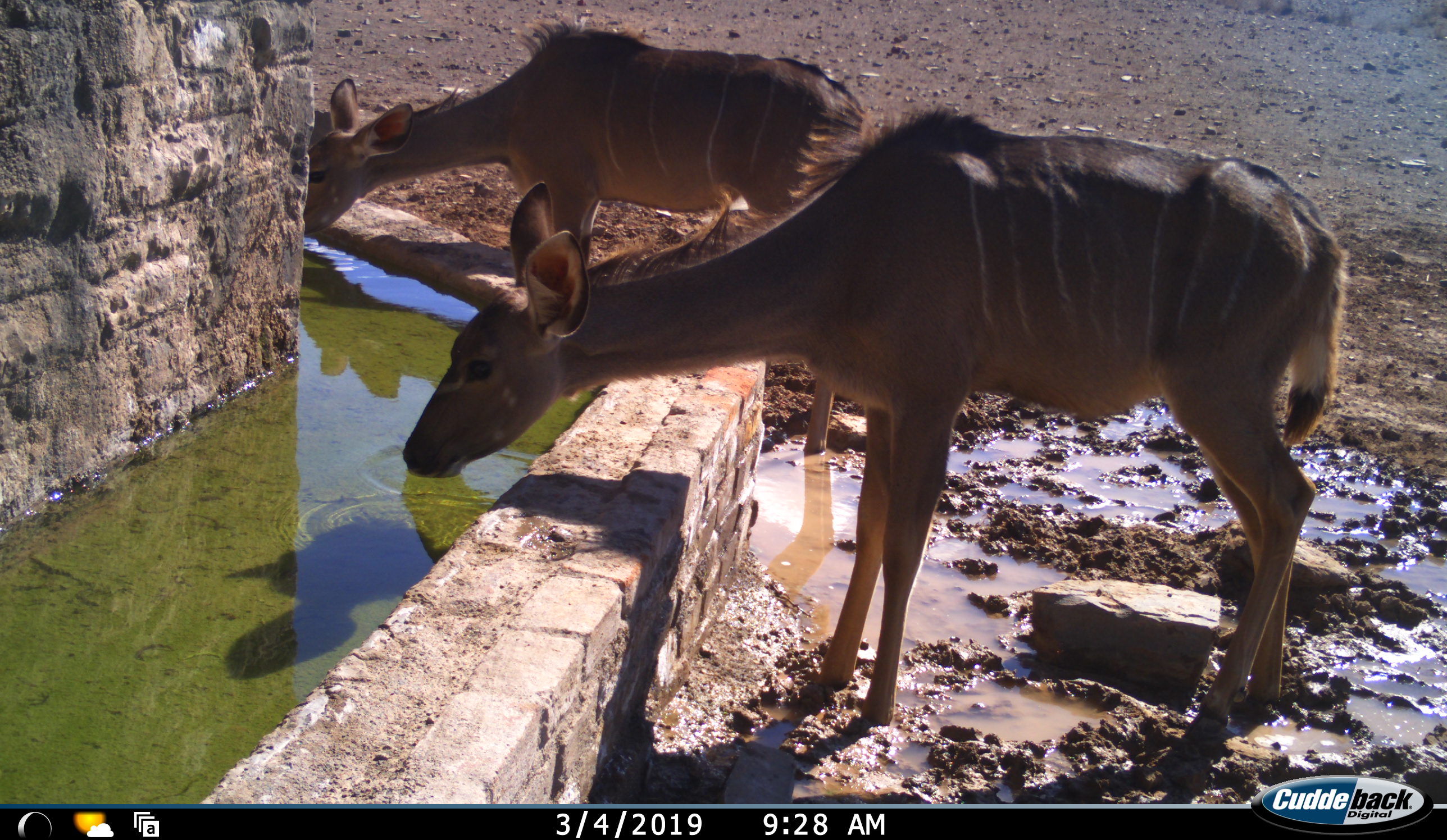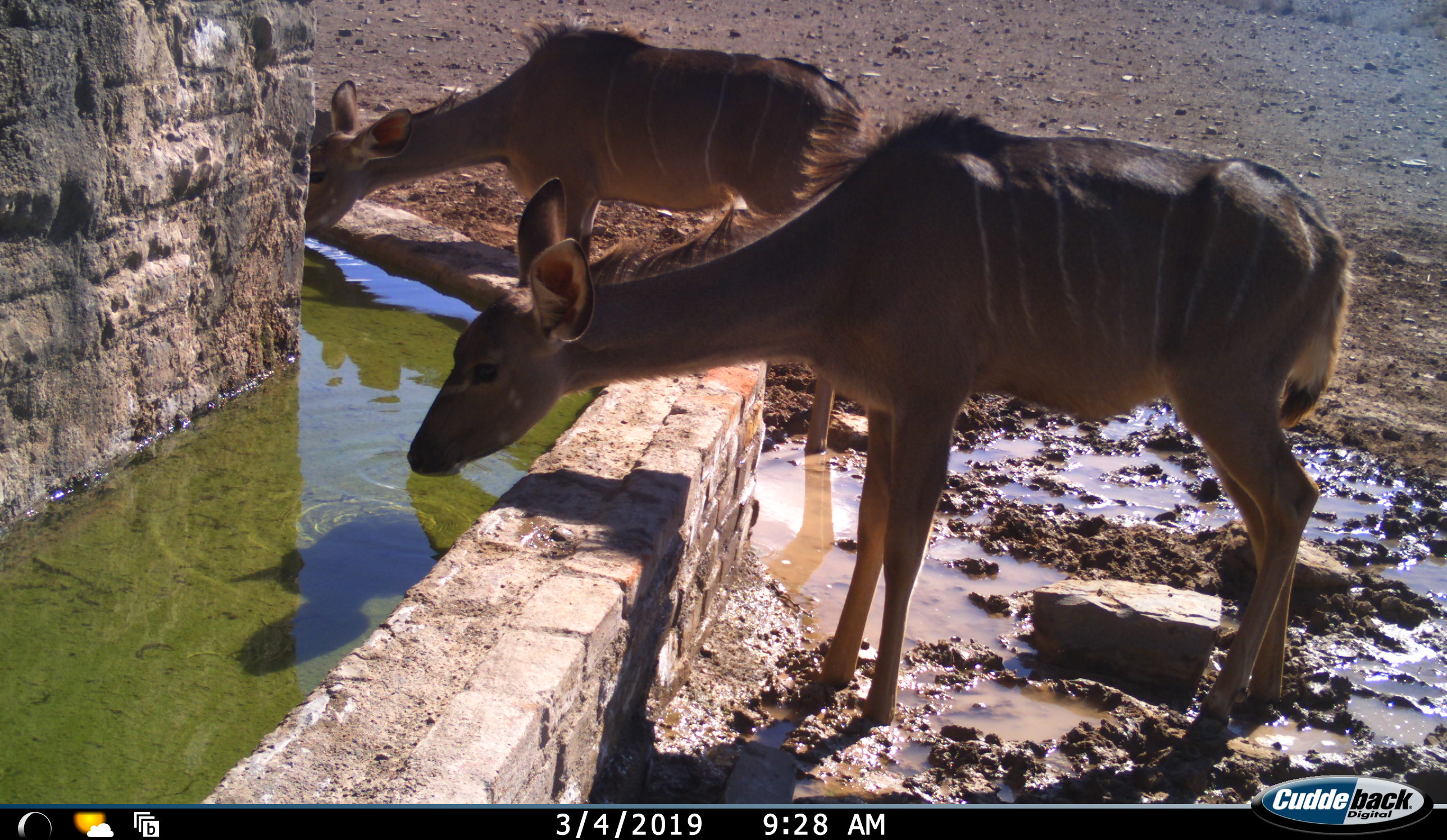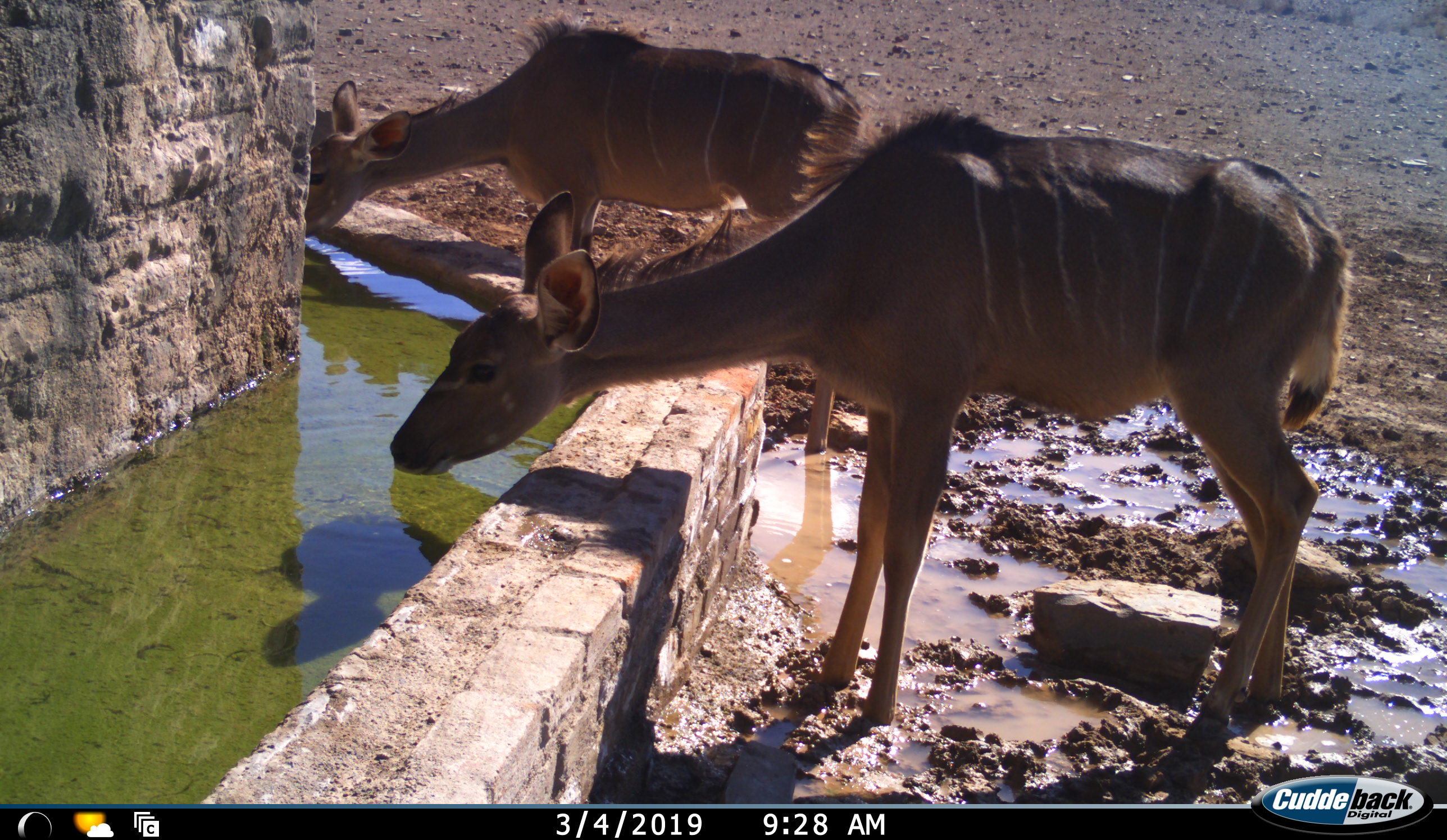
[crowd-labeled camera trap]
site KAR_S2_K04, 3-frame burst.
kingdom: Animalia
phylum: Chordata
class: Mammalia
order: Artiodactyla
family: Bovidae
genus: Tragelaphus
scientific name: Tragelaphus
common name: kudu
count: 2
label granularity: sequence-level